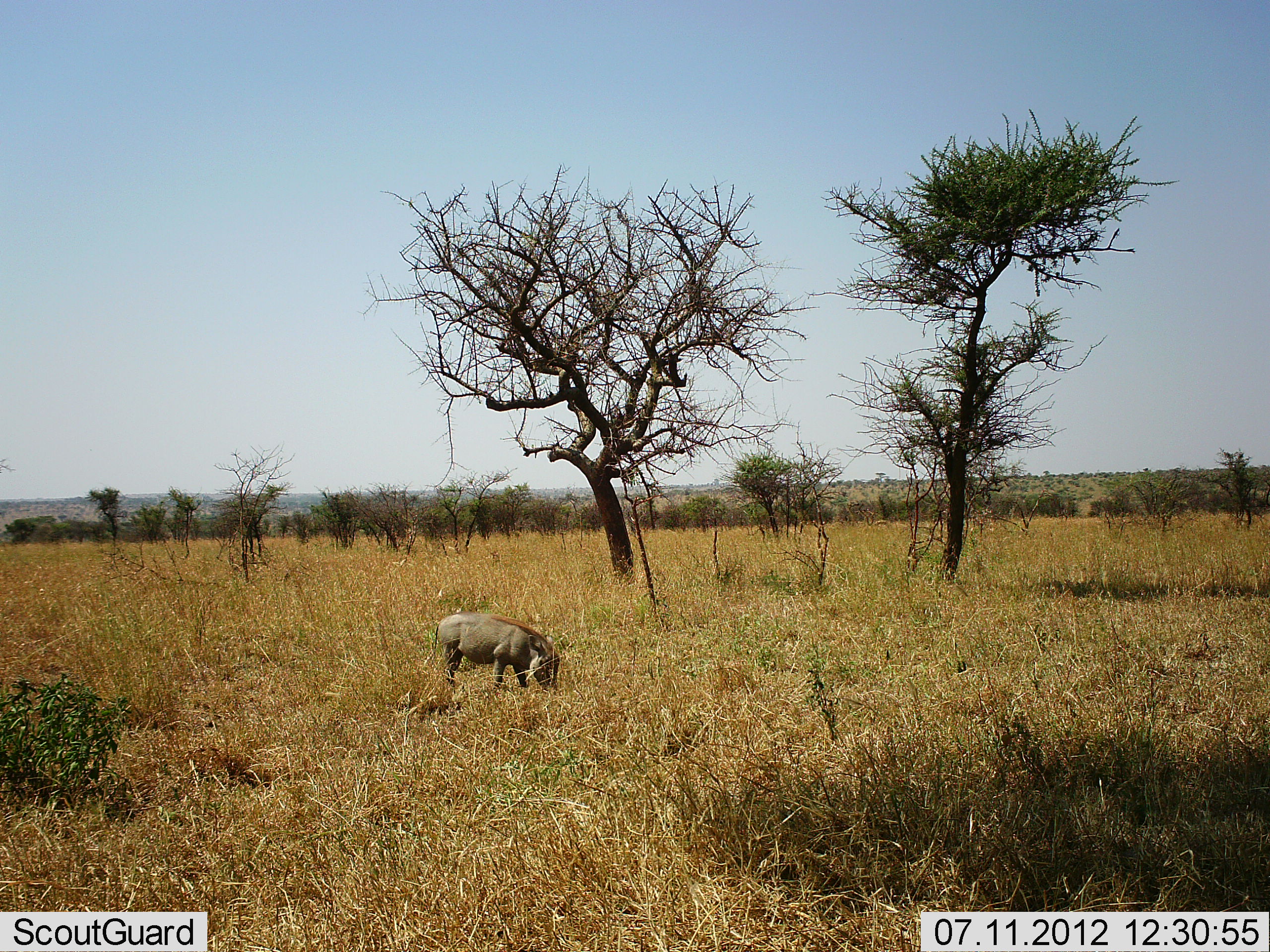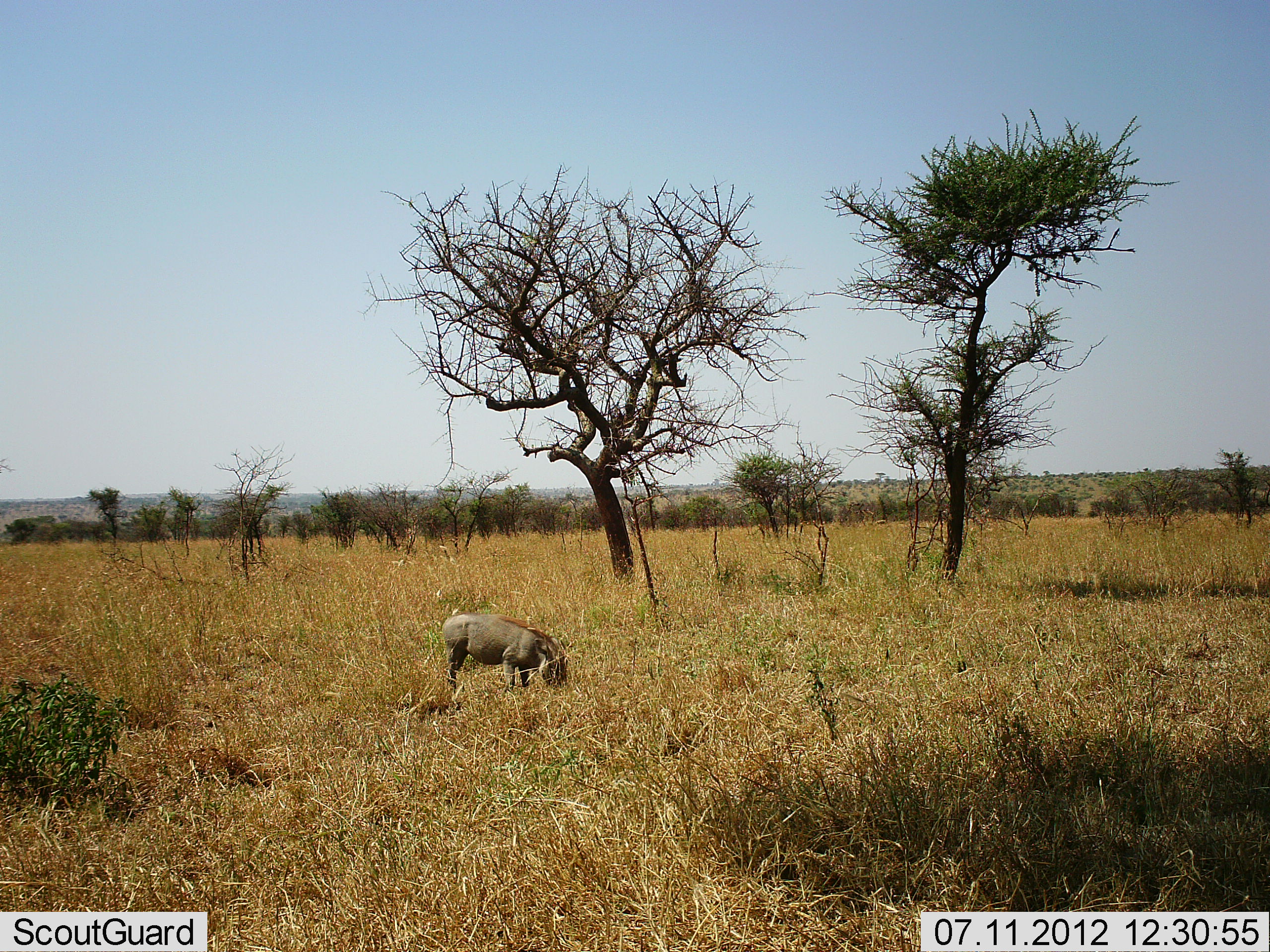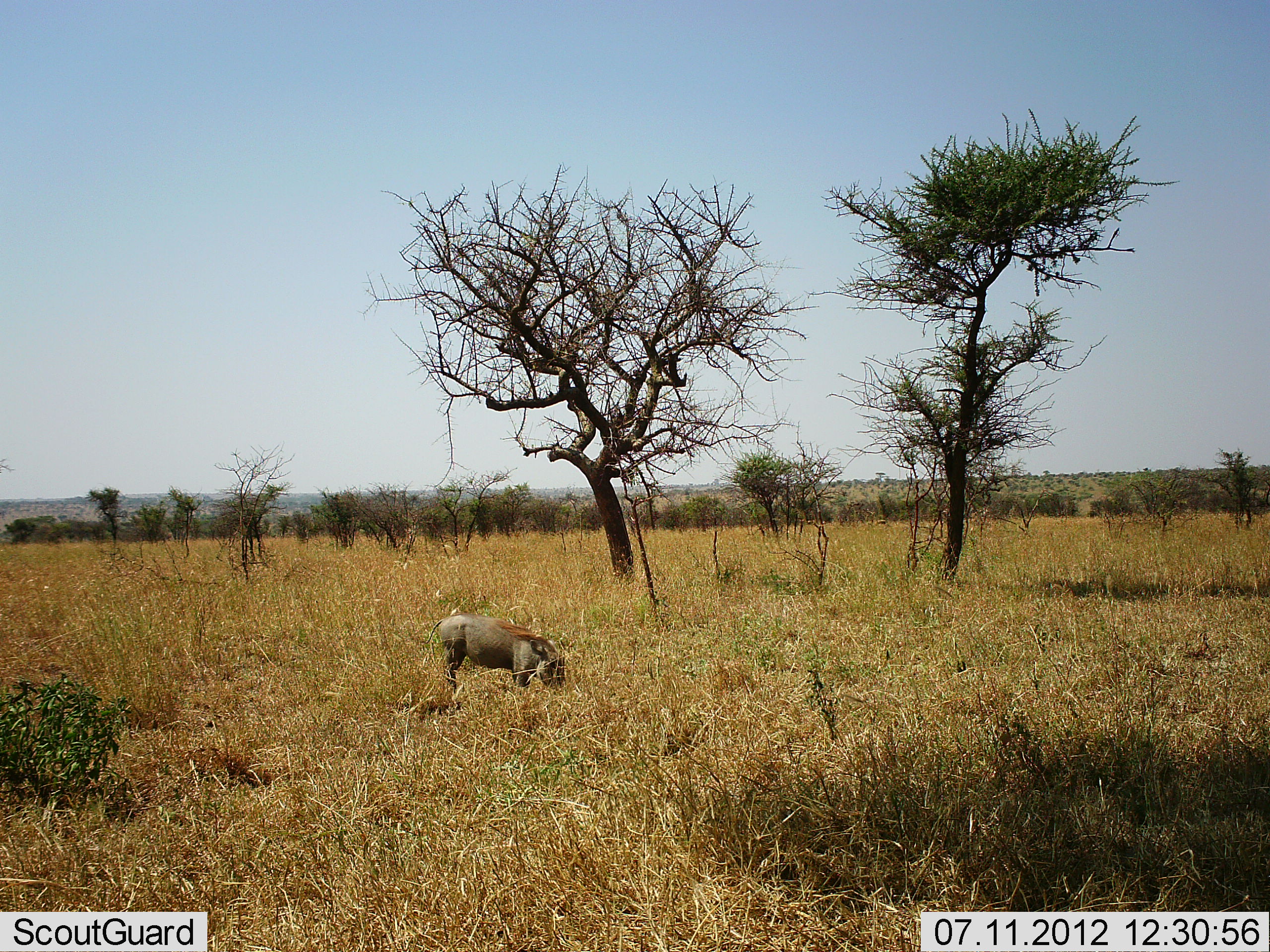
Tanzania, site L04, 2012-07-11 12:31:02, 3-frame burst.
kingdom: Animalia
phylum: Chordata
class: Mammalia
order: Artiodactyla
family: Suidae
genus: Phacochoerus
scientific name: Phacochoerus africanus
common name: warthog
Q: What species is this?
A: Warthog (Phacochoerus africanus).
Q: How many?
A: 1.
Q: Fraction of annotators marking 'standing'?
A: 20%.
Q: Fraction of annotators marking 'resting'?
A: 0%.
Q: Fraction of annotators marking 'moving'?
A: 0%.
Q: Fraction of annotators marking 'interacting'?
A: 0%.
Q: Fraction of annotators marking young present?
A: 0%.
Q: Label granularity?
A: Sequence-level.